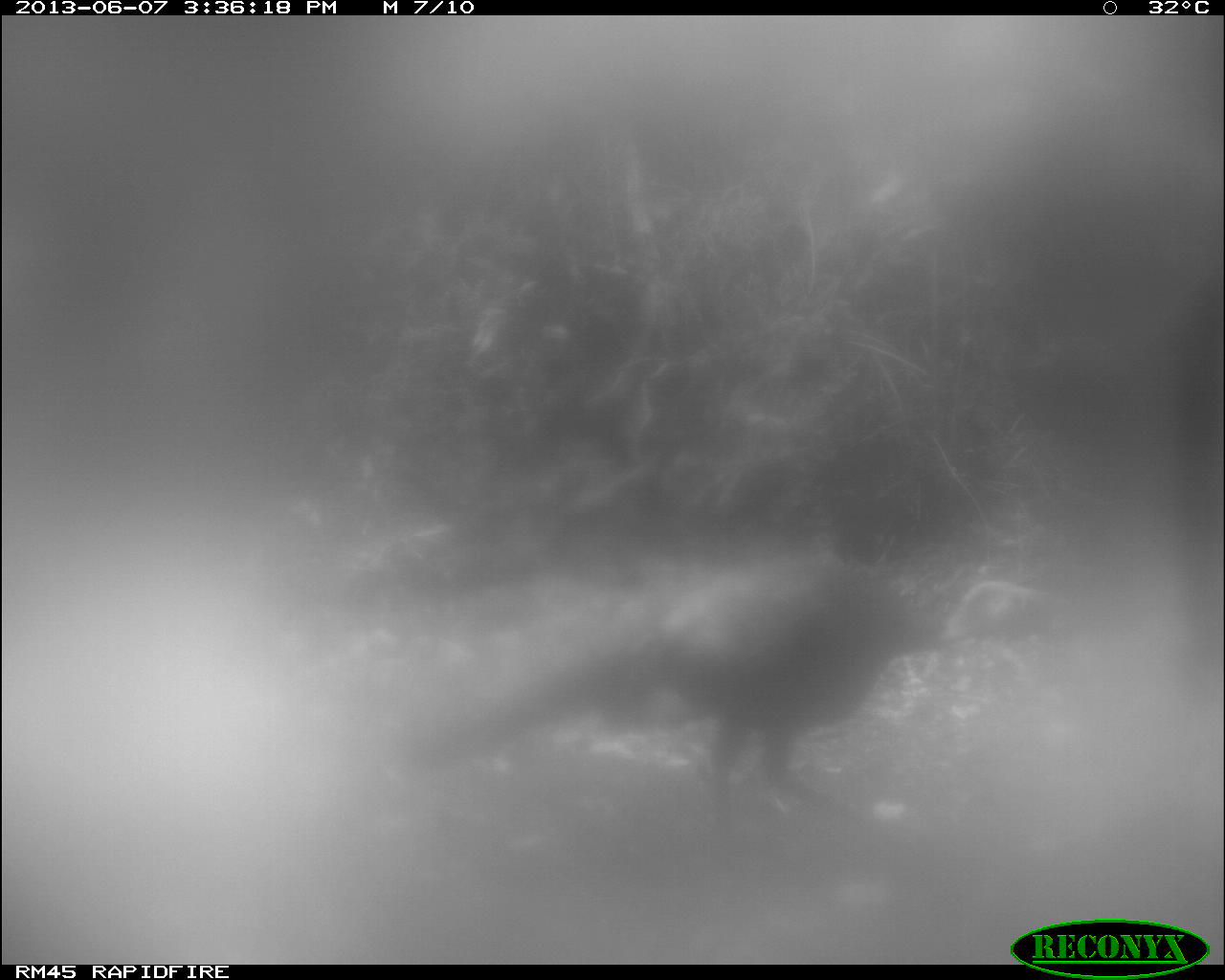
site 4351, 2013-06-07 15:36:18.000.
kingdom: Animalia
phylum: Chordata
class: Aves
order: Galliformes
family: Phasianidae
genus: Meleagris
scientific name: Meleagris ocellata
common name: ocellated turkey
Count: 1.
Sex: male.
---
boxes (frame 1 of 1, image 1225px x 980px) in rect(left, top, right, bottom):
meleagris ocellata: rect(396, 554, 988, 845)